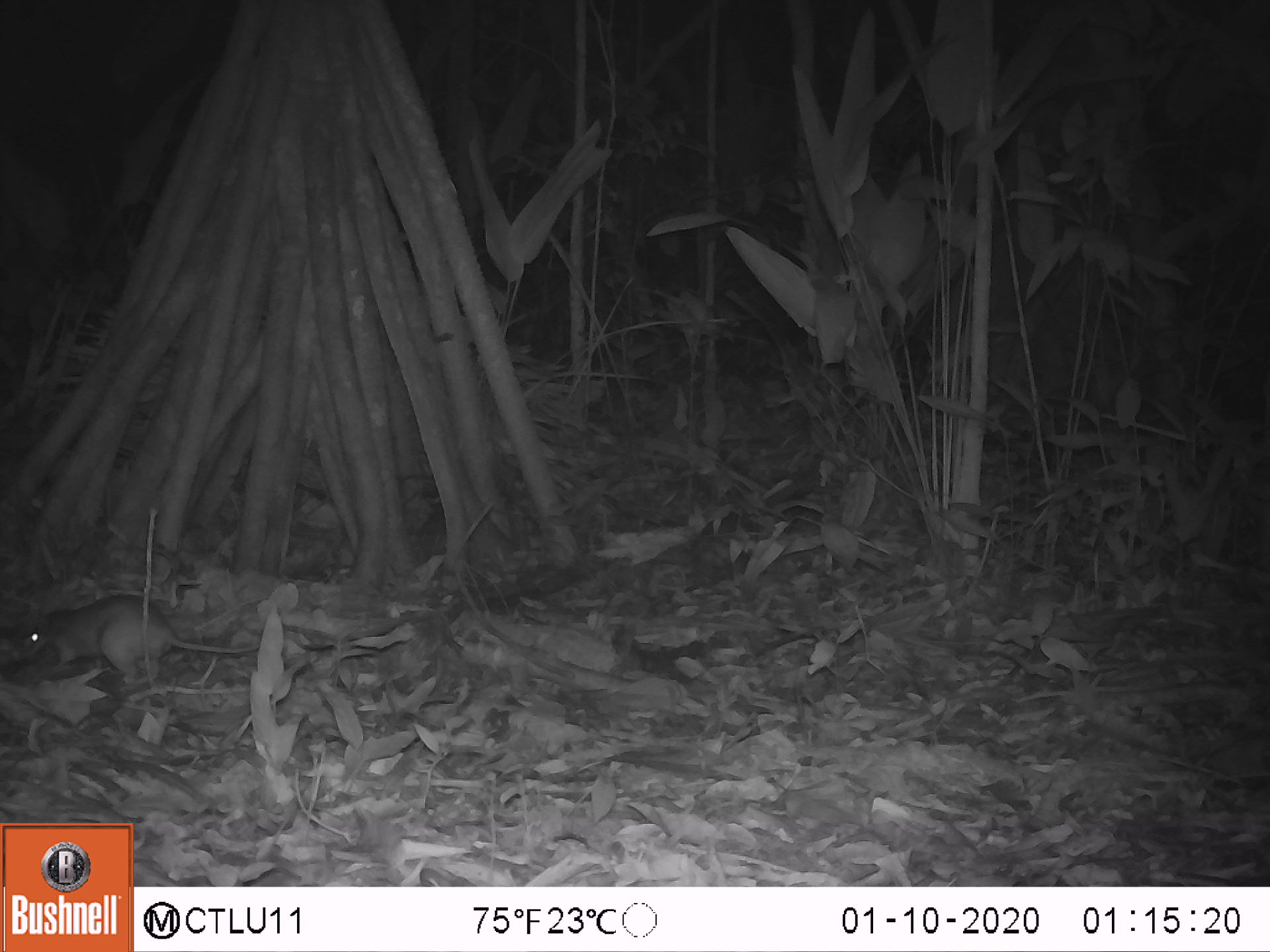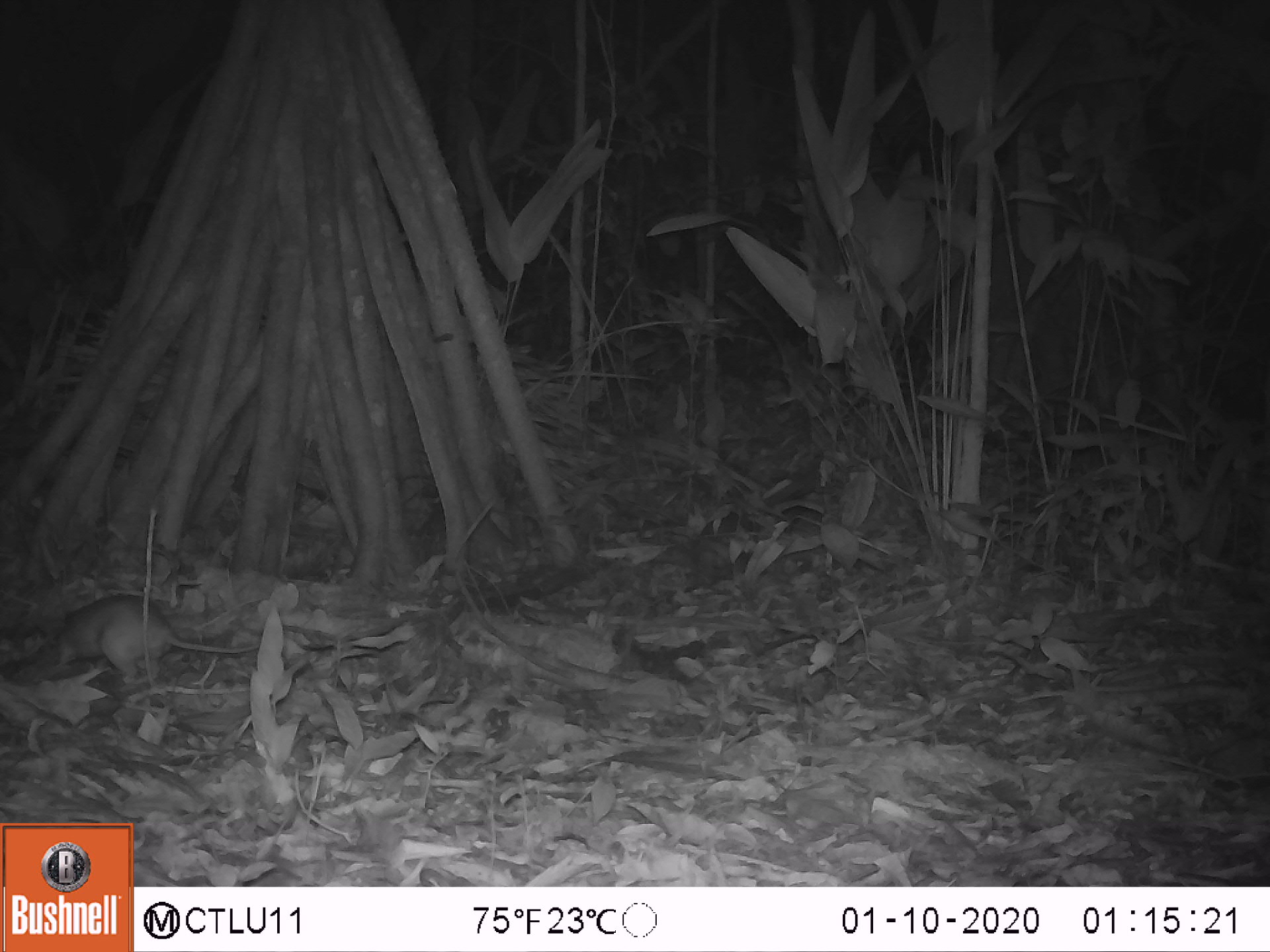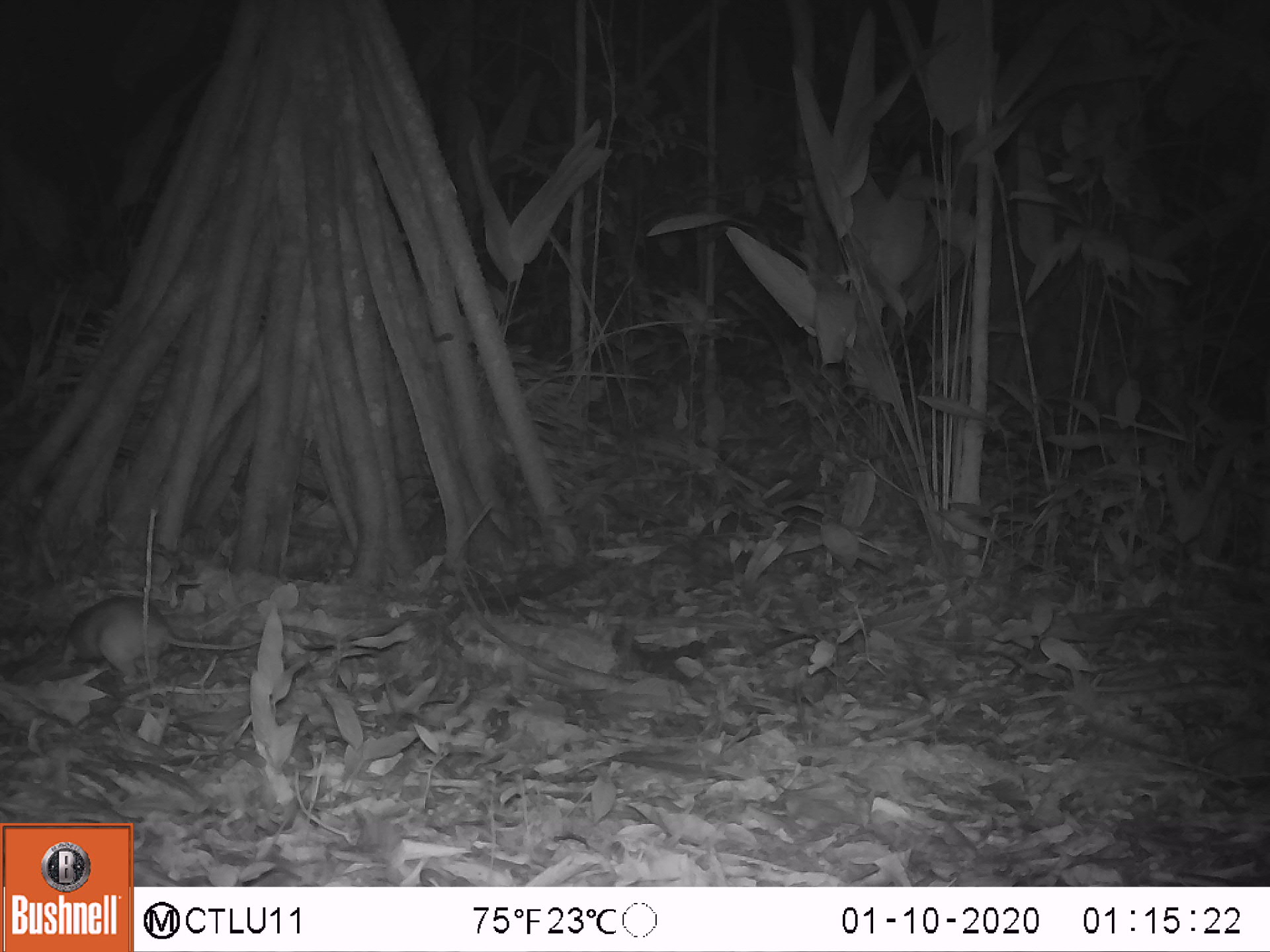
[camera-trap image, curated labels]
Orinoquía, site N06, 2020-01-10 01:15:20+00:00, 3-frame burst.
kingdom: Animalia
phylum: Chordata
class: Mammalia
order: Rodentia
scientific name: Rodentia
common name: rodent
Rodent (Rodentia).